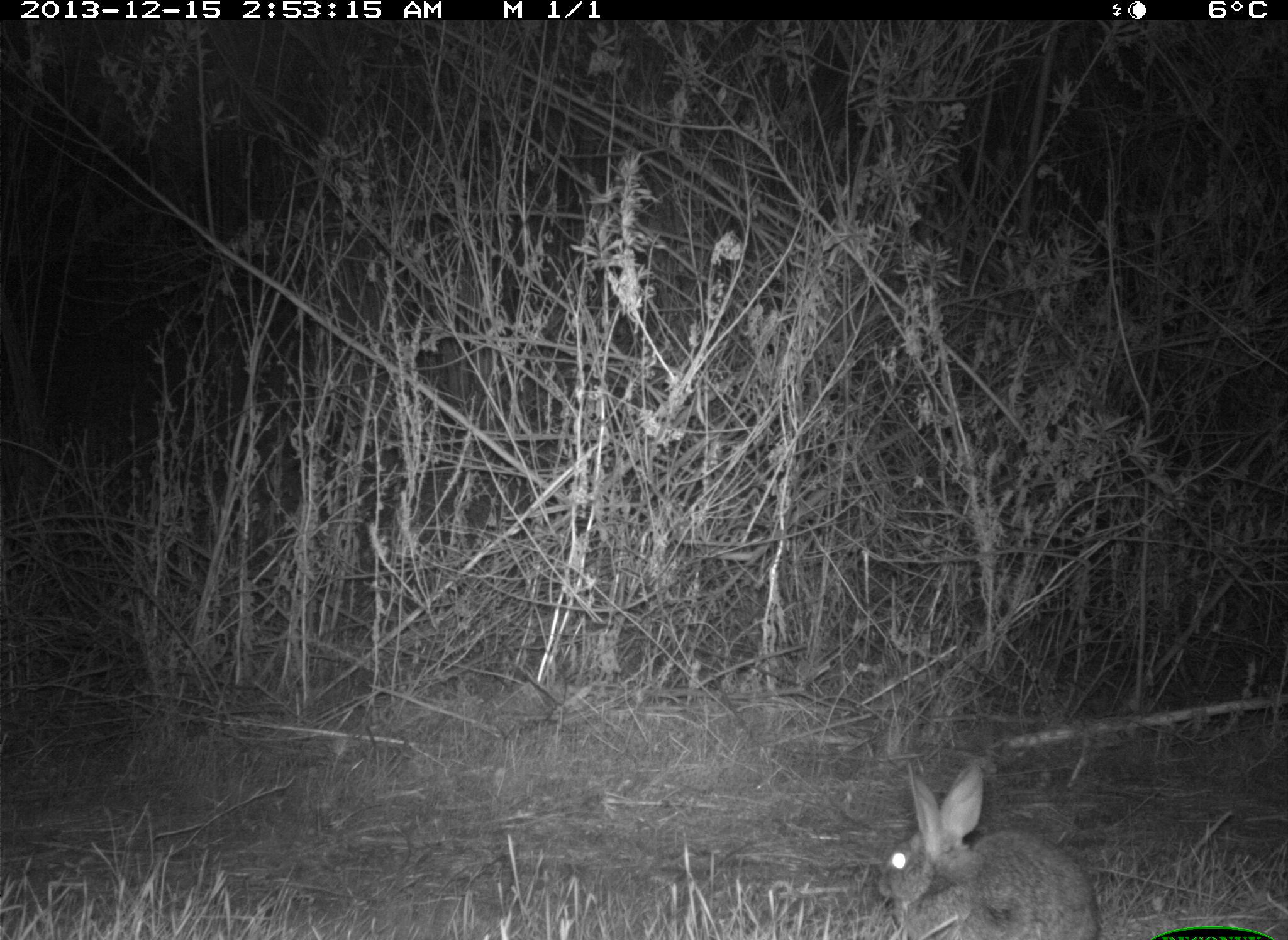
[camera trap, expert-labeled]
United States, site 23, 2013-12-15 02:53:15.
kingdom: Animalia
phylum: Chordata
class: Mammalia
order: Lagomorpha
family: Leporidae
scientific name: Leporidae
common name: rabbits and hares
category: rabbit